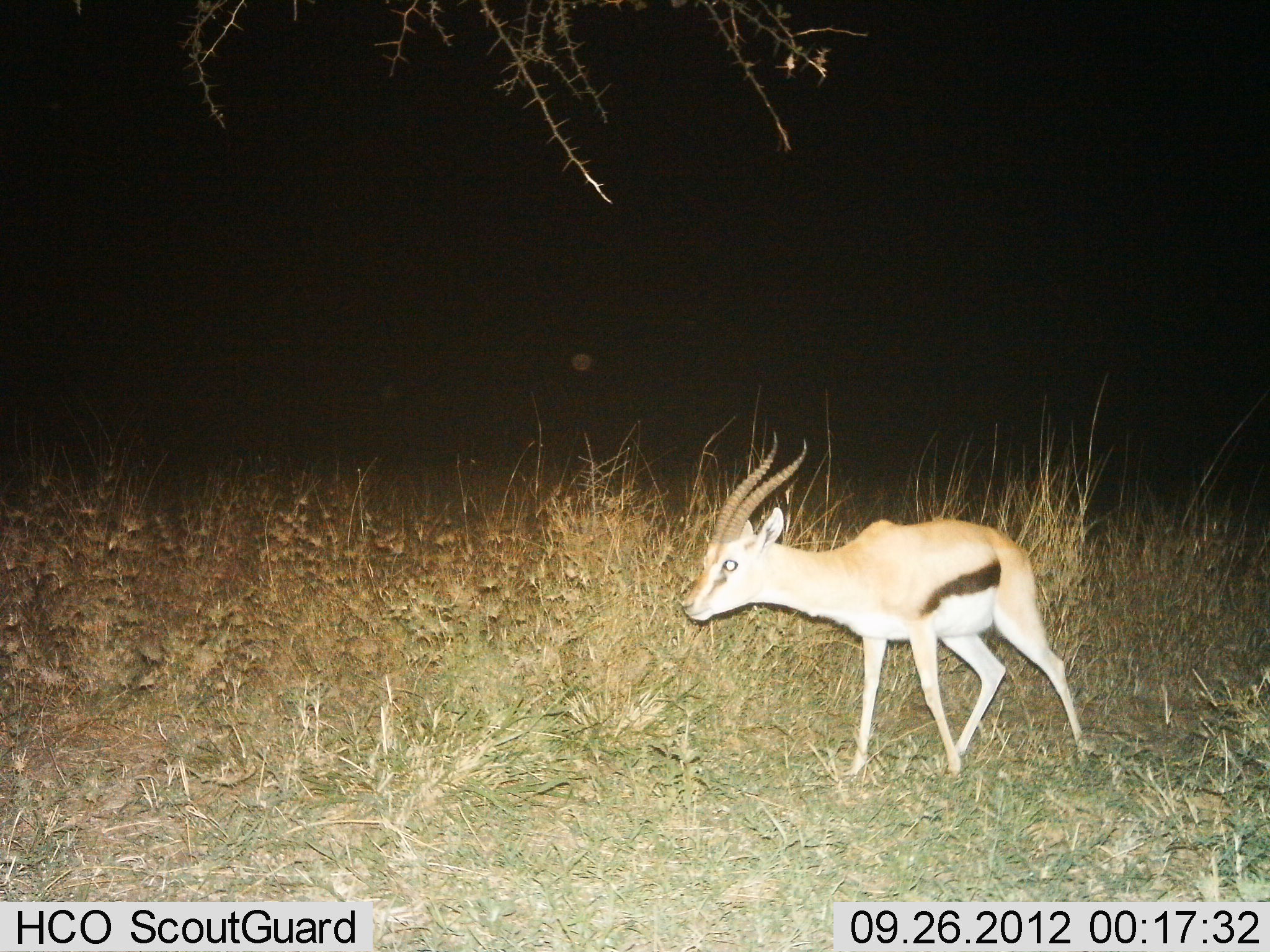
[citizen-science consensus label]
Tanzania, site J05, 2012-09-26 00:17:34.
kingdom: Animalia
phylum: Chordata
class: Mammalia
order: Artiodactyla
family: Bovidae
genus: Eudorcas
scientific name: Eudorcas thomsonii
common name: thomson's gazelle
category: gazellethomsons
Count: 1.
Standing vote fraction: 40%.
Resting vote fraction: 0%.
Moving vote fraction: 60%.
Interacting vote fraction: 0%.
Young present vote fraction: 10%.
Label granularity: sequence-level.